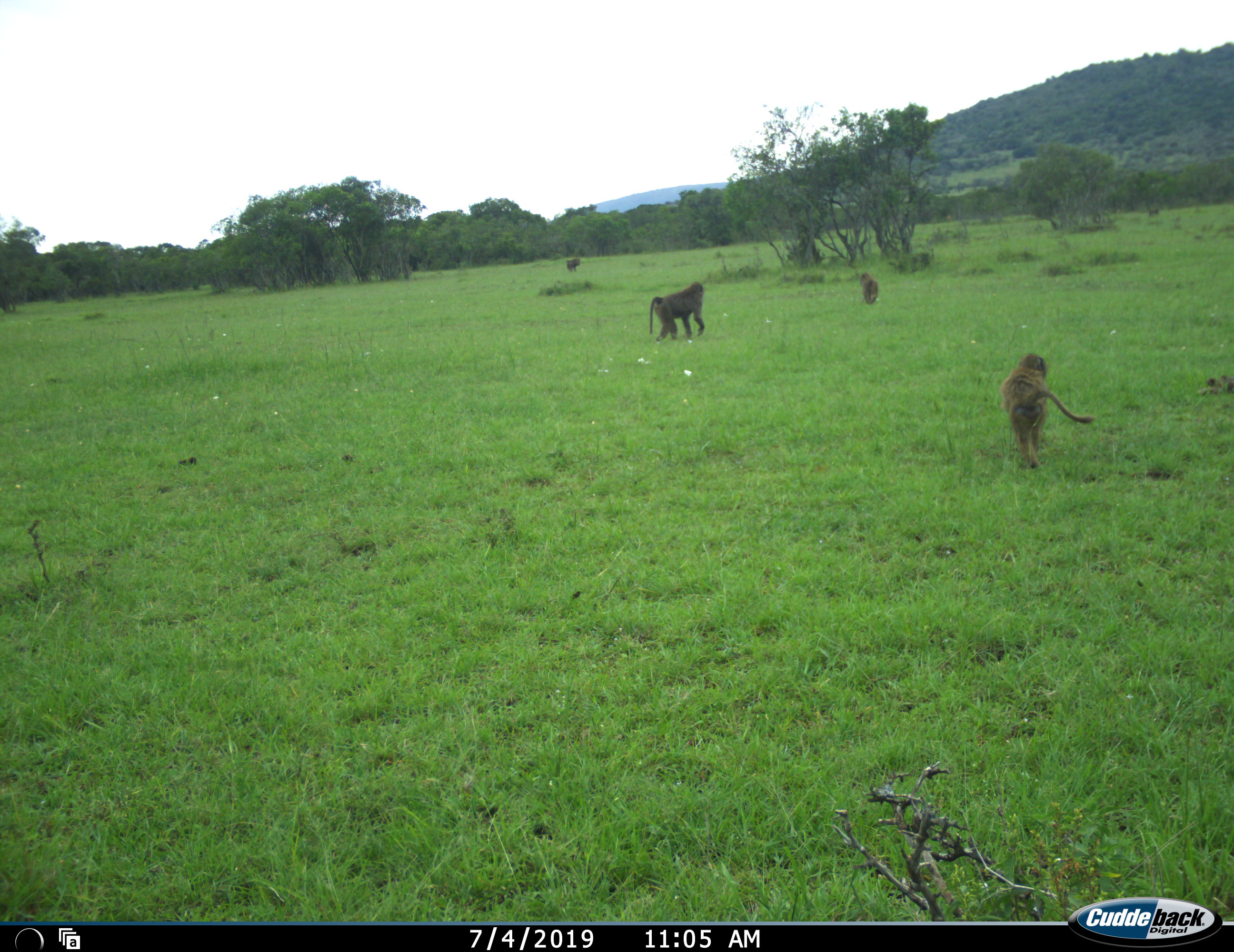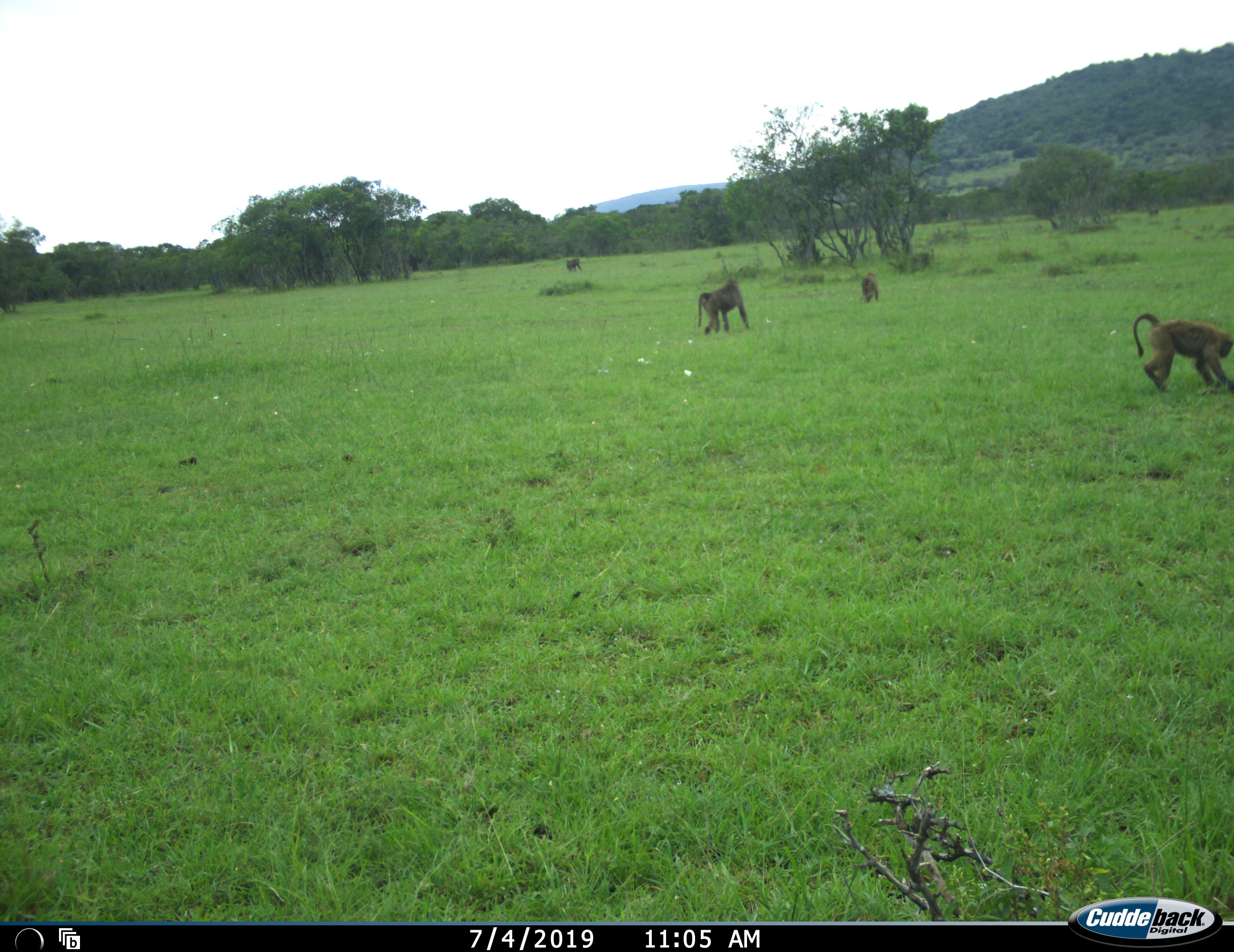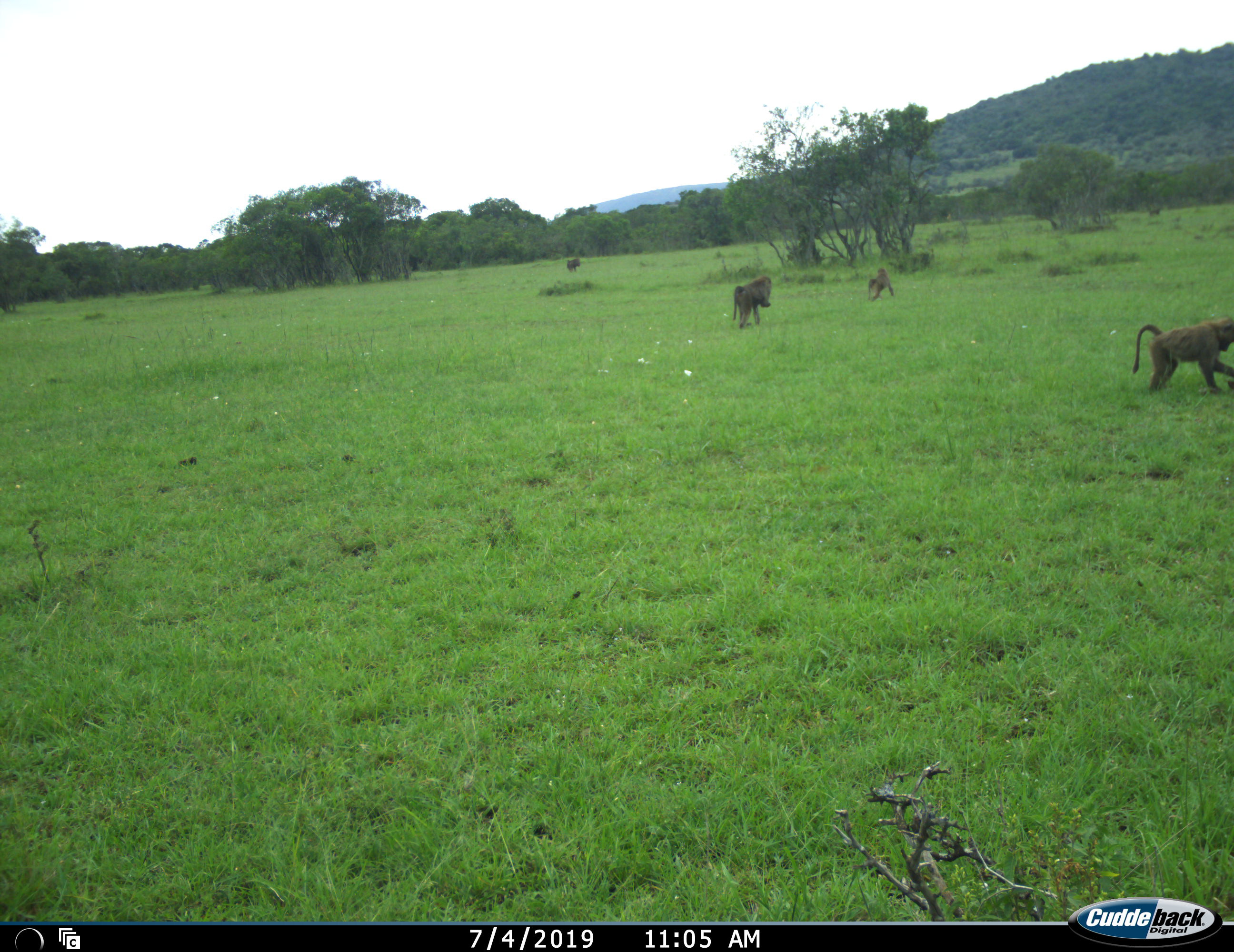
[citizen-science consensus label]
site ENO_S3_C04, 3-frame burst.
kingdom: Animalia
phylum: Chordata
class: Mammalia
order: Primates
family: Cercopithecidae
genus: Papio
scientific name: Papio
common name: baboon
Baboon (Papio), count 4. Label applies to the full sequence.